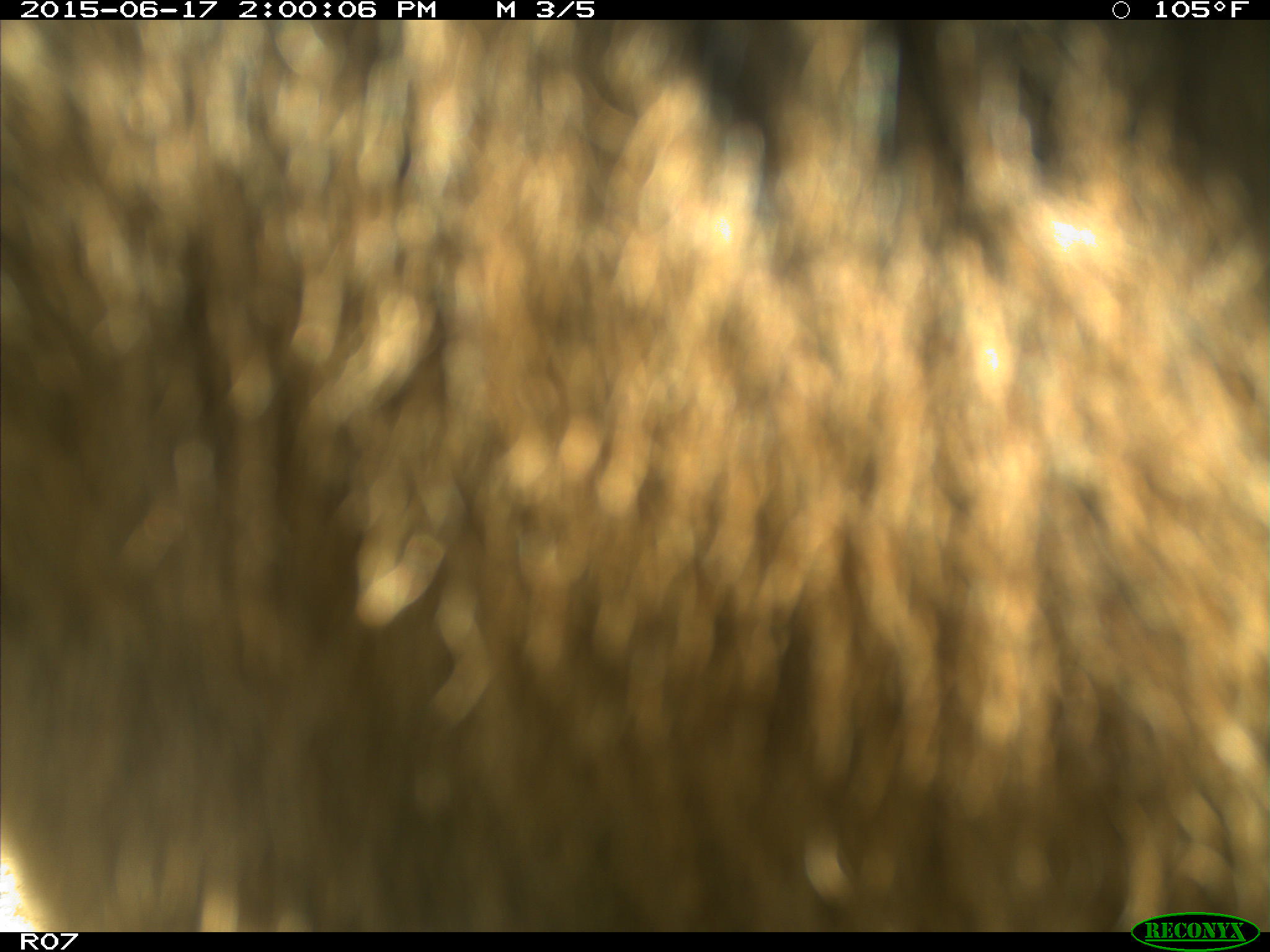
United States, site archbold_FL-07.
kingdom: Animalia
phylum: Chordata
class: Mammalia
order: Artiodactyla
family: Bovidae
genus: Bos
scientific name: Bos taurus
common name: domestic cow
Bos taurus (domestic cow).